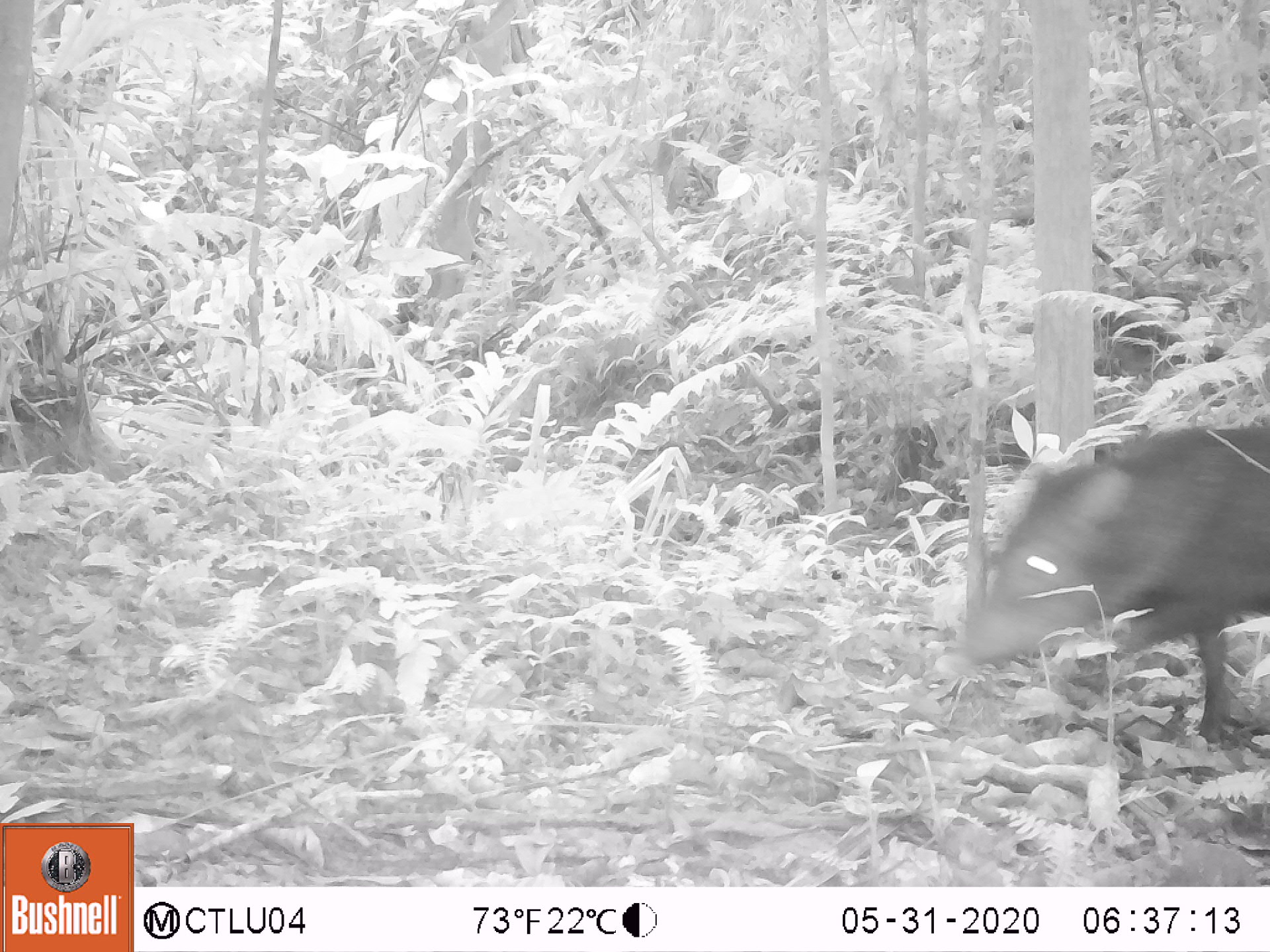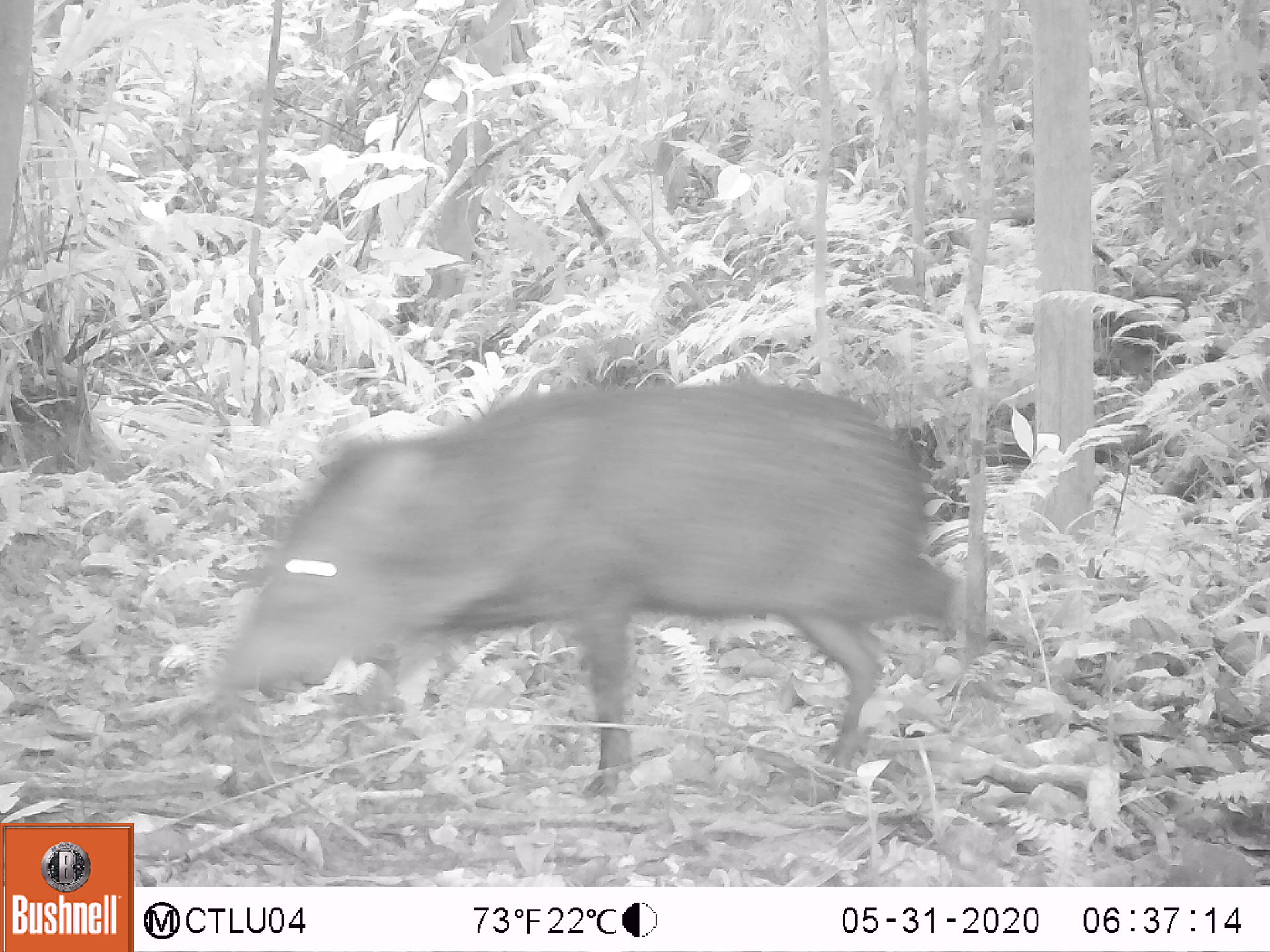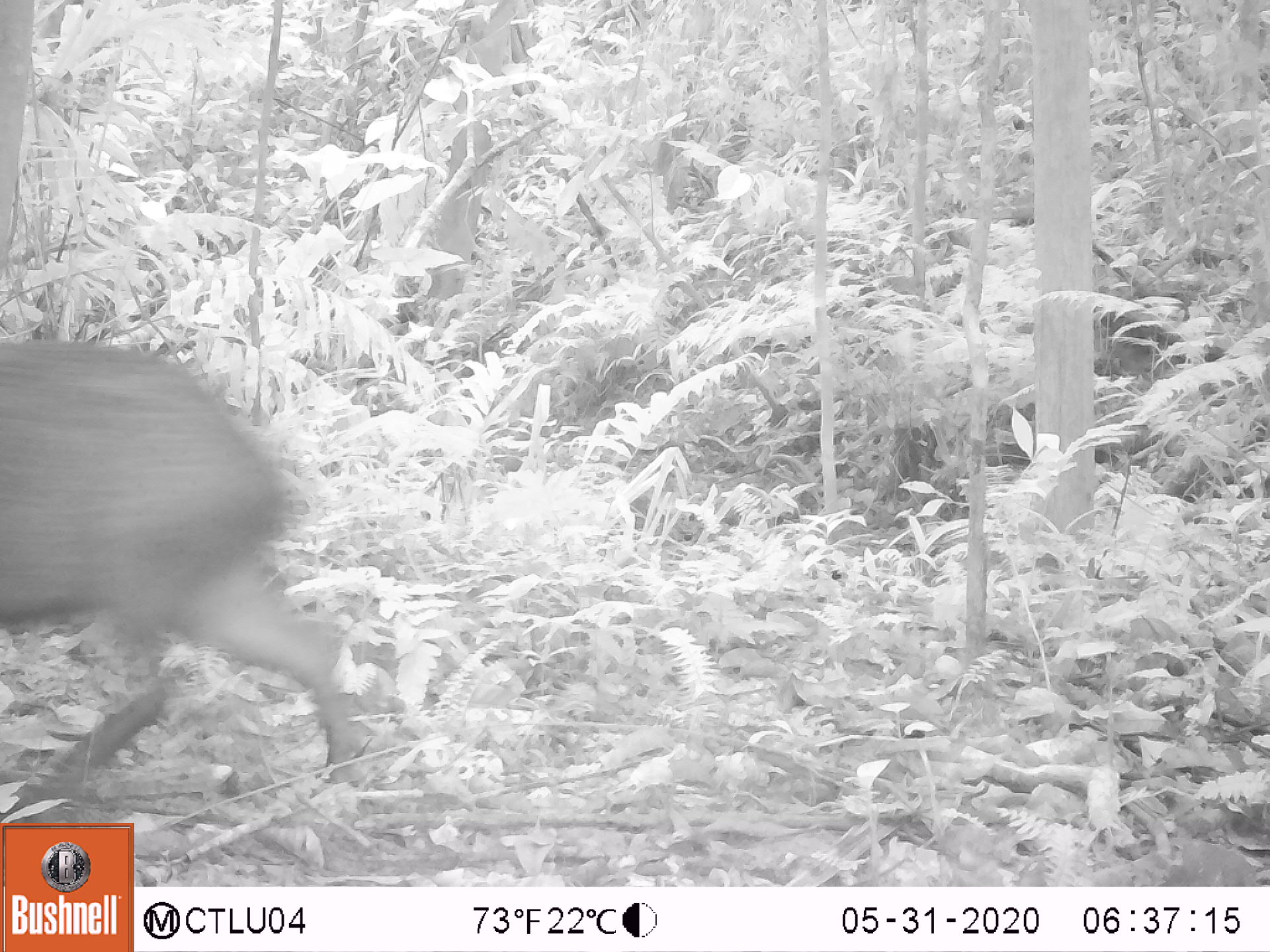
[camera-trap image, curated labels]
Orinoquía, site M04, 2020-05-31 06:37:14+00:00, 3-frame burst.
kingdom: Animalia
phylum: Chordata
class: Mammalia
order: Artiodactyla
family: Tayassuidae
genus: Pecari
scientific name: Pecari tajacu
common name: collared peccary